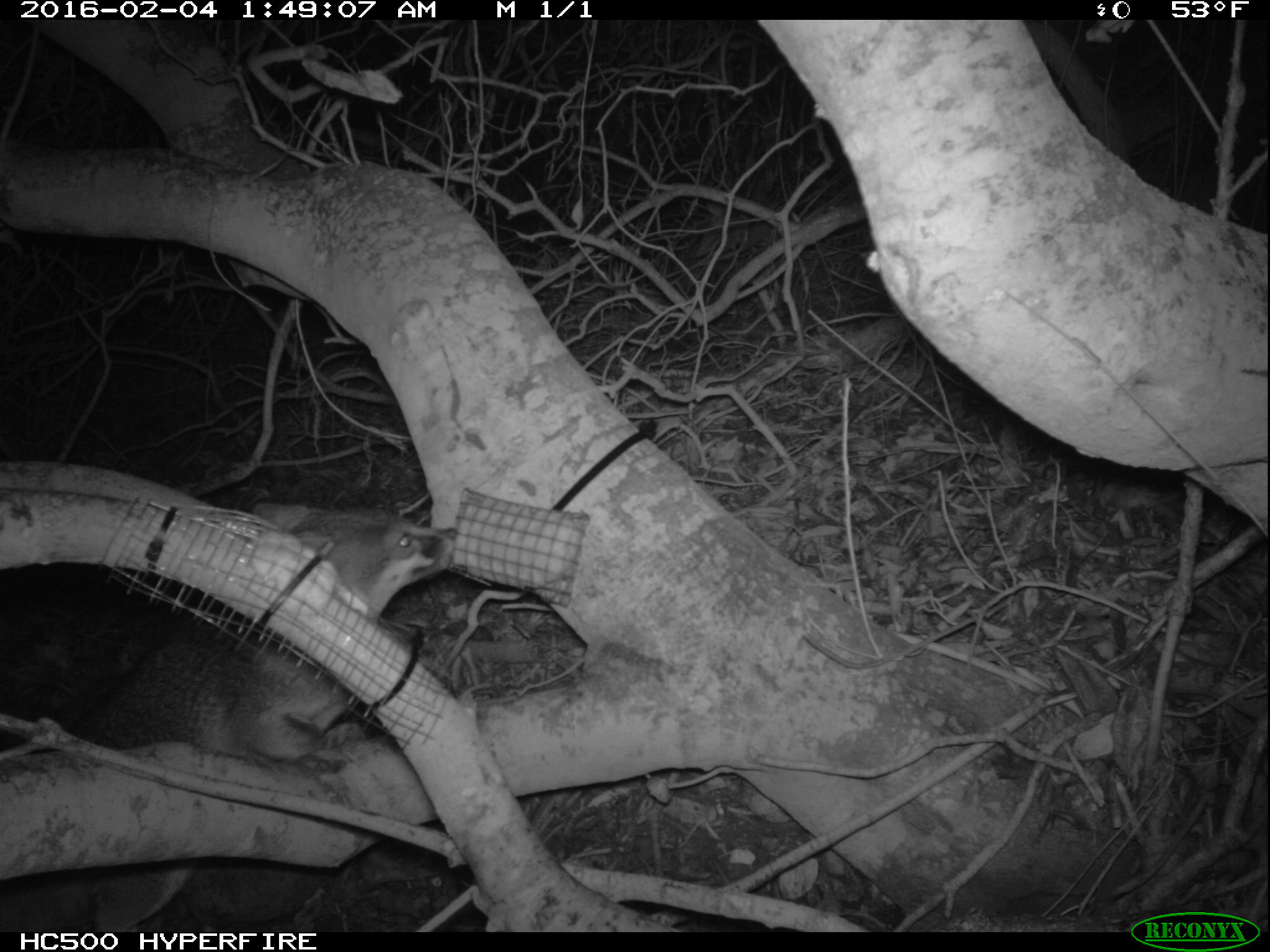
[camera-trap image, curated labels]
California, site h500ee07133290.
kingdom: Animalia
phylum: Chordata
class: Mammalia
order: Carnivora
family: Canidae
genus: Urocyon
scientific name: Urocyon littoralis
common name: island fox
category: fox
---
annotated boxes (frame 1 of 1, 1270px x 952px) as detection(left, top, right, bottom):
fox: detection(0, 498, 459, 930)